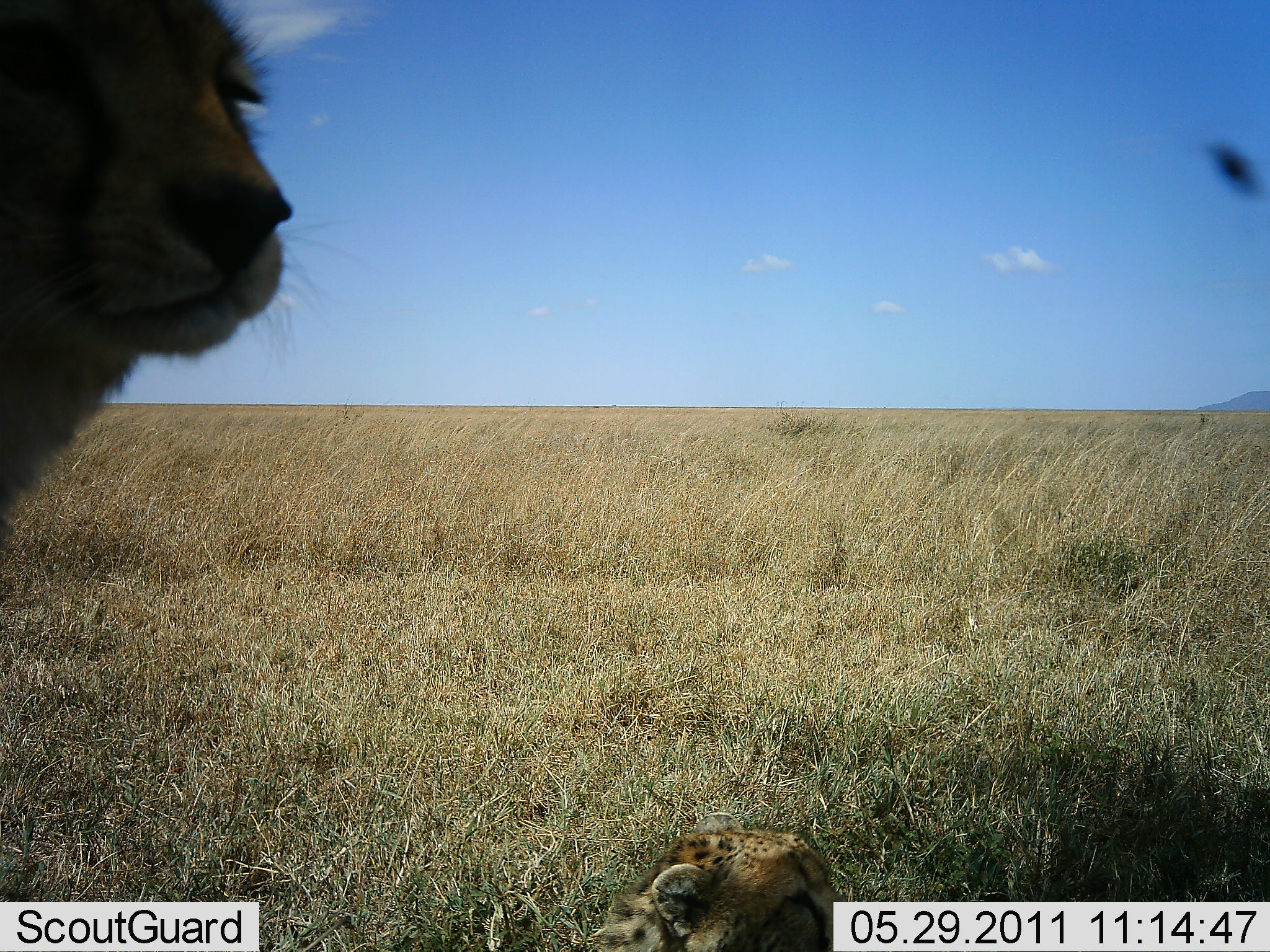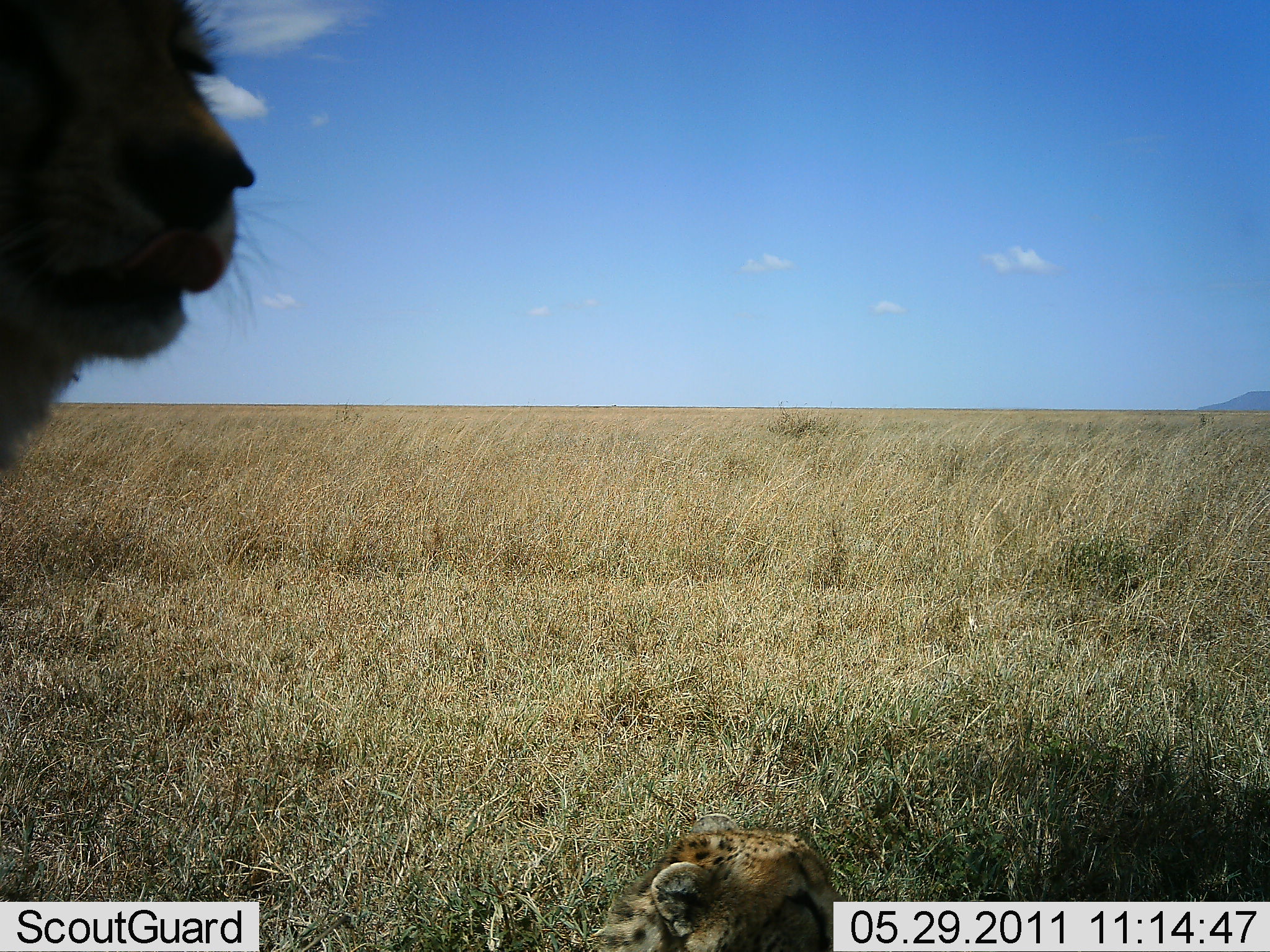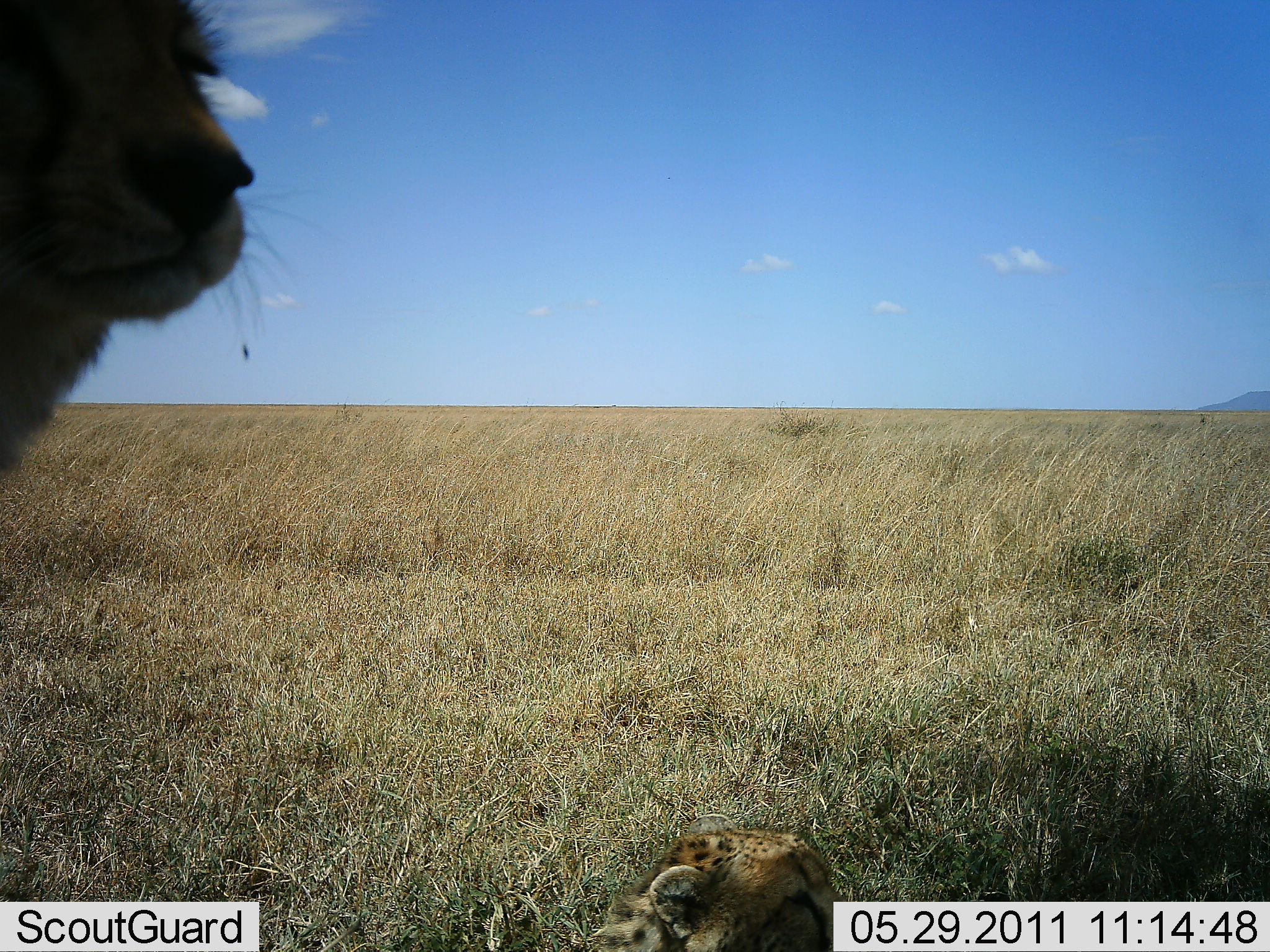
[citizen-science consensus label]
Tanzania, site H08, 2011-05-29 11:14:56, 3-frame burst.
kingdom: Animalia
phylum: Chordata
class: Mammalia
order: Carnivora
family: Felidae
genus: Acinonyx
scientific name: Acinonyx jubatus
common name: cheetah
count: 2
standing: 86%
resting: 71%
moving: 0%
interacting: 0%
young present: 43%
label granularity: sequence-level